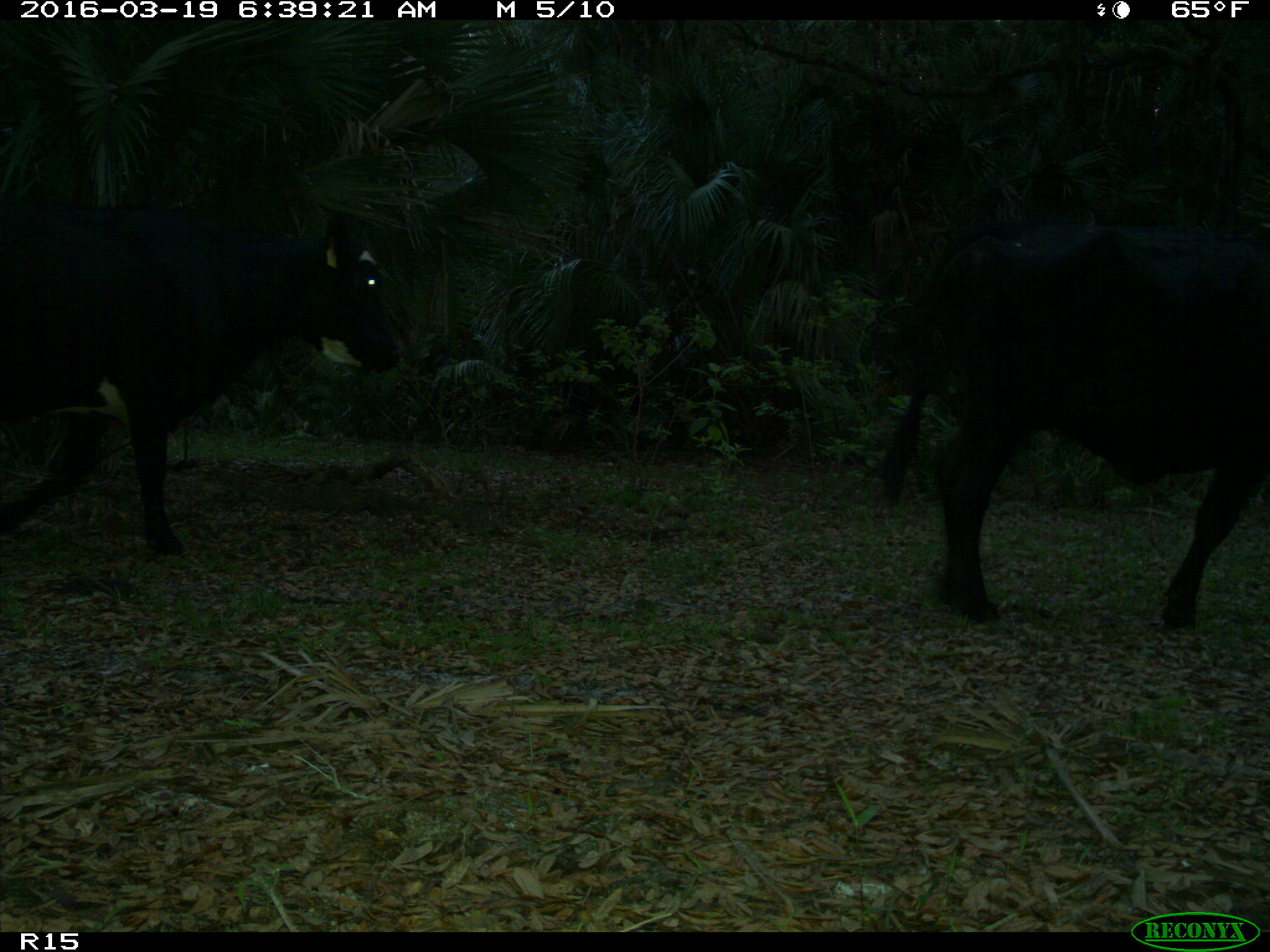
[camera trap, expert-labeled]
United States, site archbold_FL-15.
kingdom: Animalia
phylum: Chordata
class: Mammalia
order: Artiodactyla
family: Bovidae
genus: Bos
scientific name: Bos taurus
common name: domestic cow